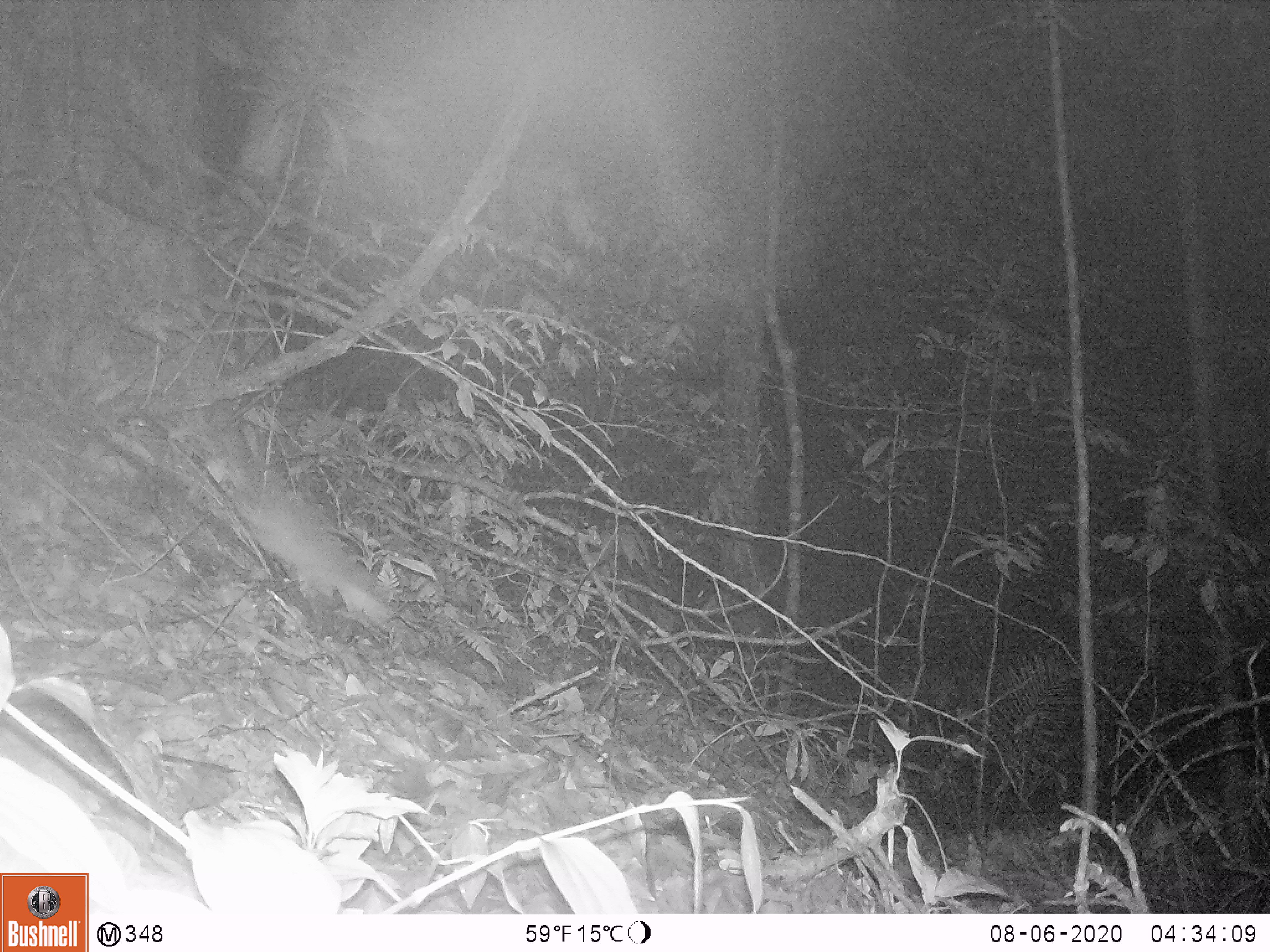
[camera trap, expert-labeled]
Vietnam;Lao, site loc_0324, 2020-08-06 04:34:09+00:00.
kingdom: Animalia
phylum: Chordata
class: Mammalia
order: Carnivora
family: Mustelidae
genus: Melogale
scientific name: Melogale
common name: ferret badger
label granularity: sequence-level